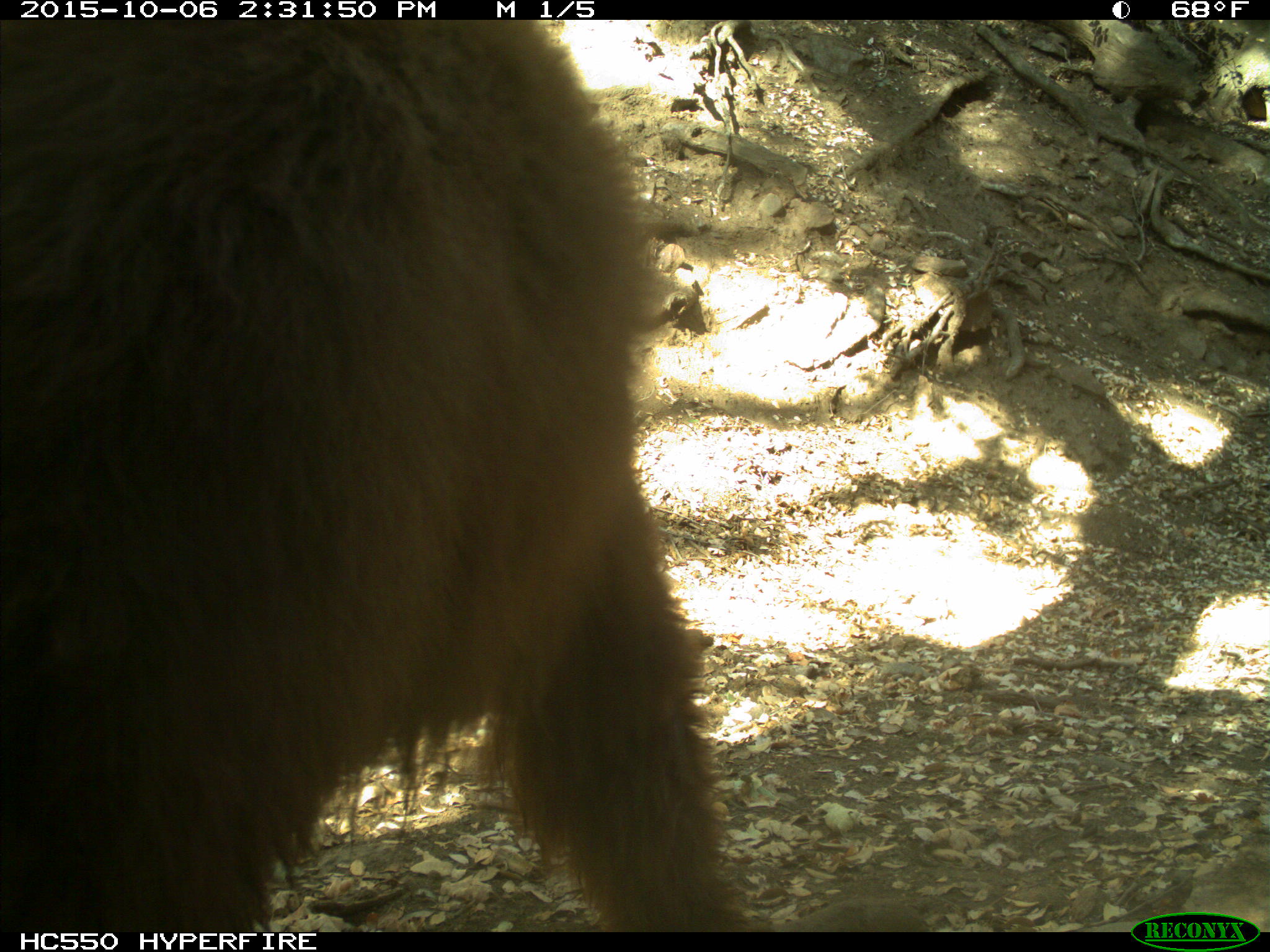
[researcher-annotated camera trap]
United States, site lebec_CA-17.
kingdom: Animalia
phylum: Chordata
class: Mammalia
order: Carnivora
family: Ursidae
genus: Ursus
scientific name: Ursus americanus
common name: american black bear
Ursus americanus (american black bear).